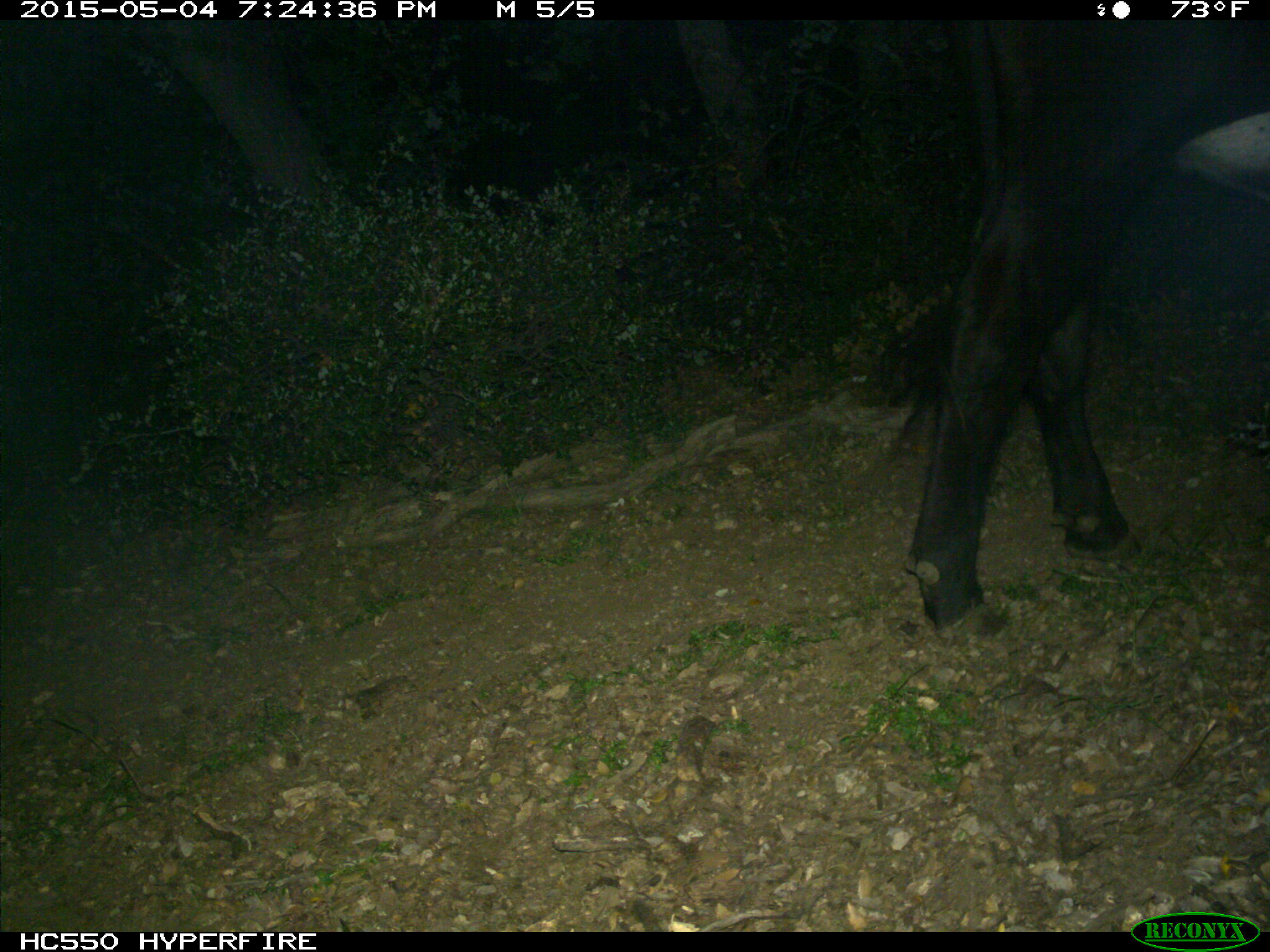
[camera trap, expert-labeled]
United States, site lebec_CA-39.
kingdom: Animalia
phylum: Chordata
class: Mammalia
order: Artiodactyla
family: Bovidae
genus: Bos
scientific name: Bos taurus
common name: domestic cow